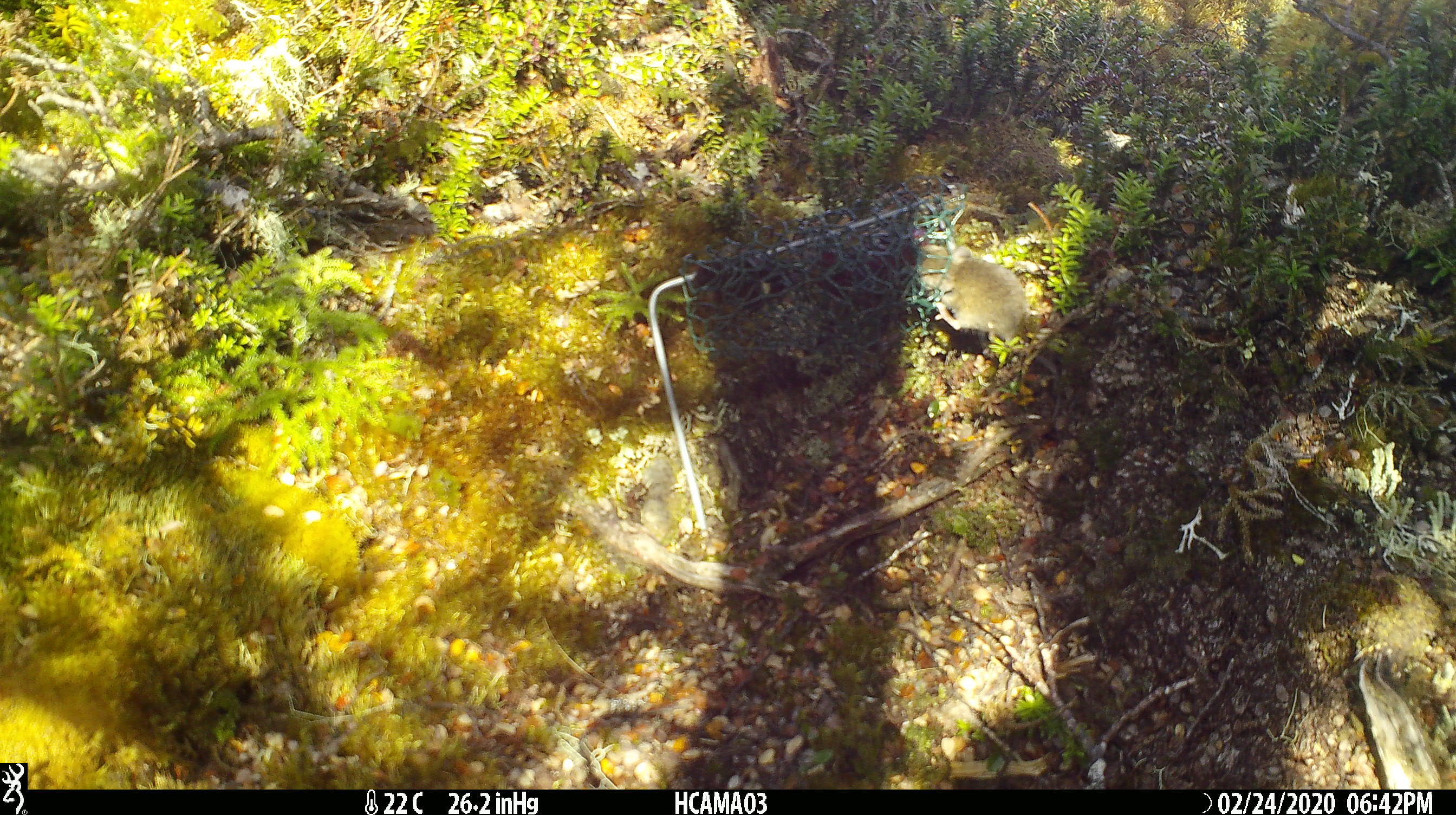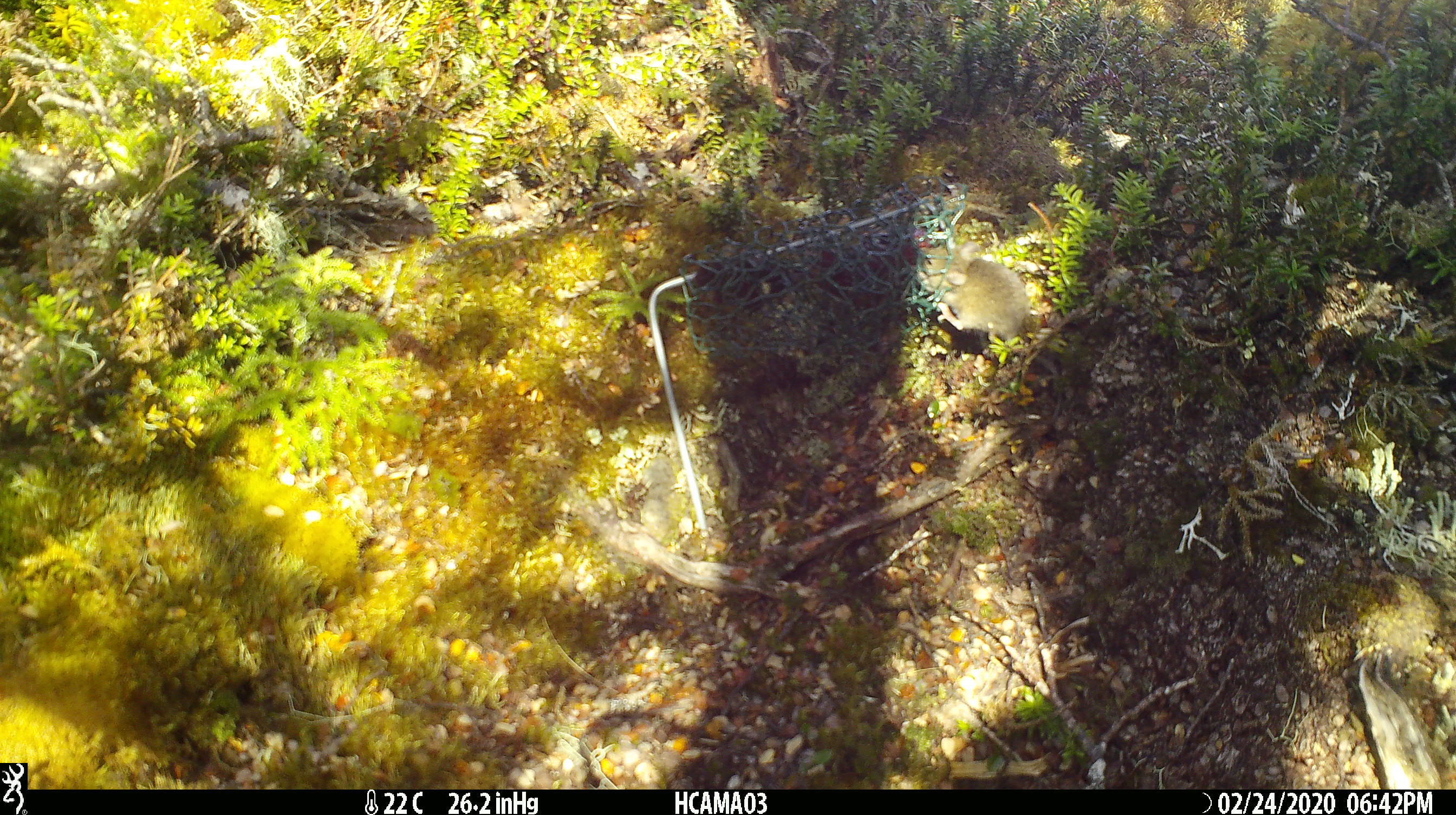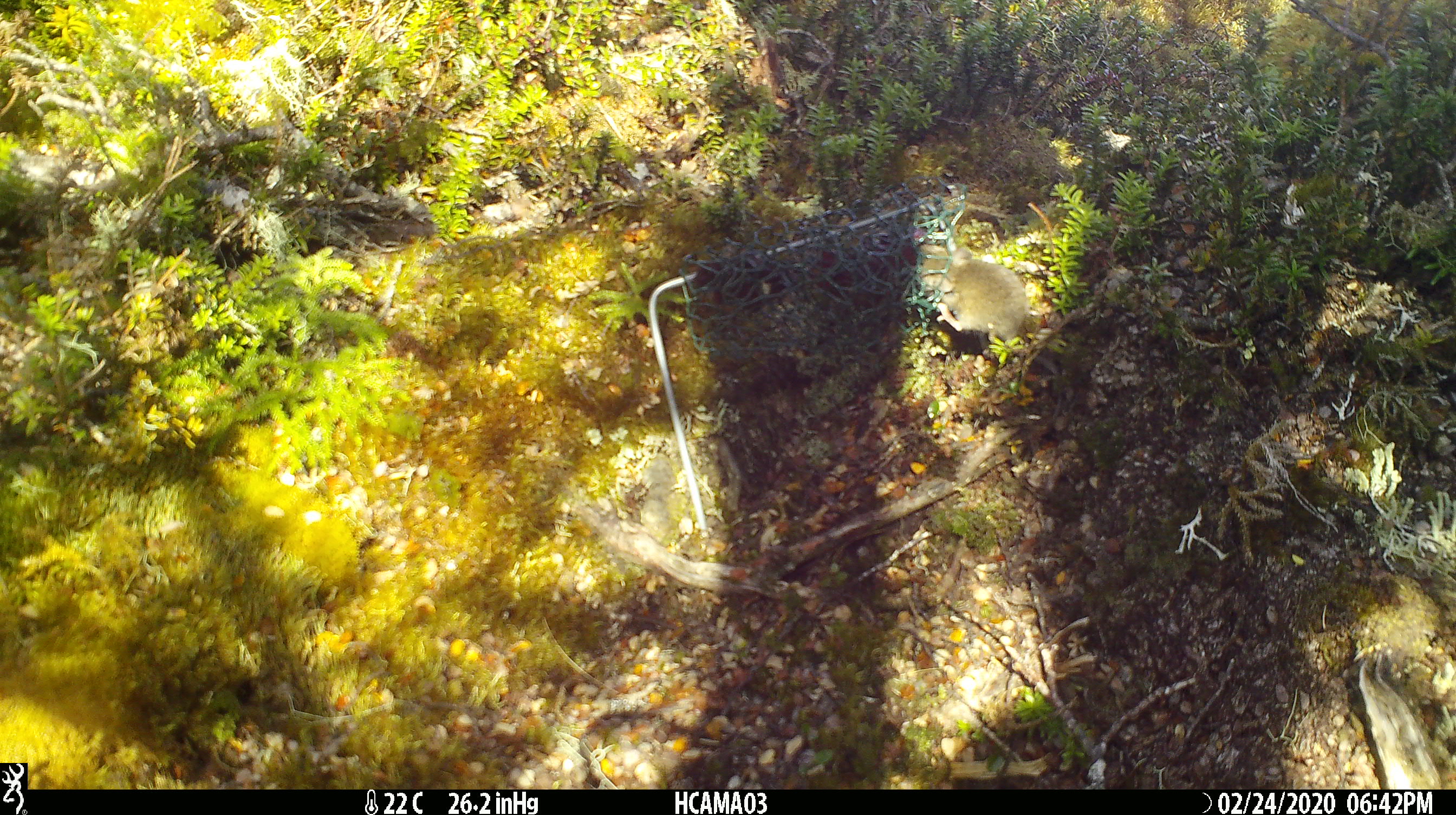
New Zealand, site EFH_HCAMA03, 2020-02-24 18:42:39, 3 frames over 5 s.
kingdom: Animalia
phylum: Chordata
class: Mammalia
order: Rodentia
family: Muridae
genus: Mus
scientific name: Mus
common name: mouse